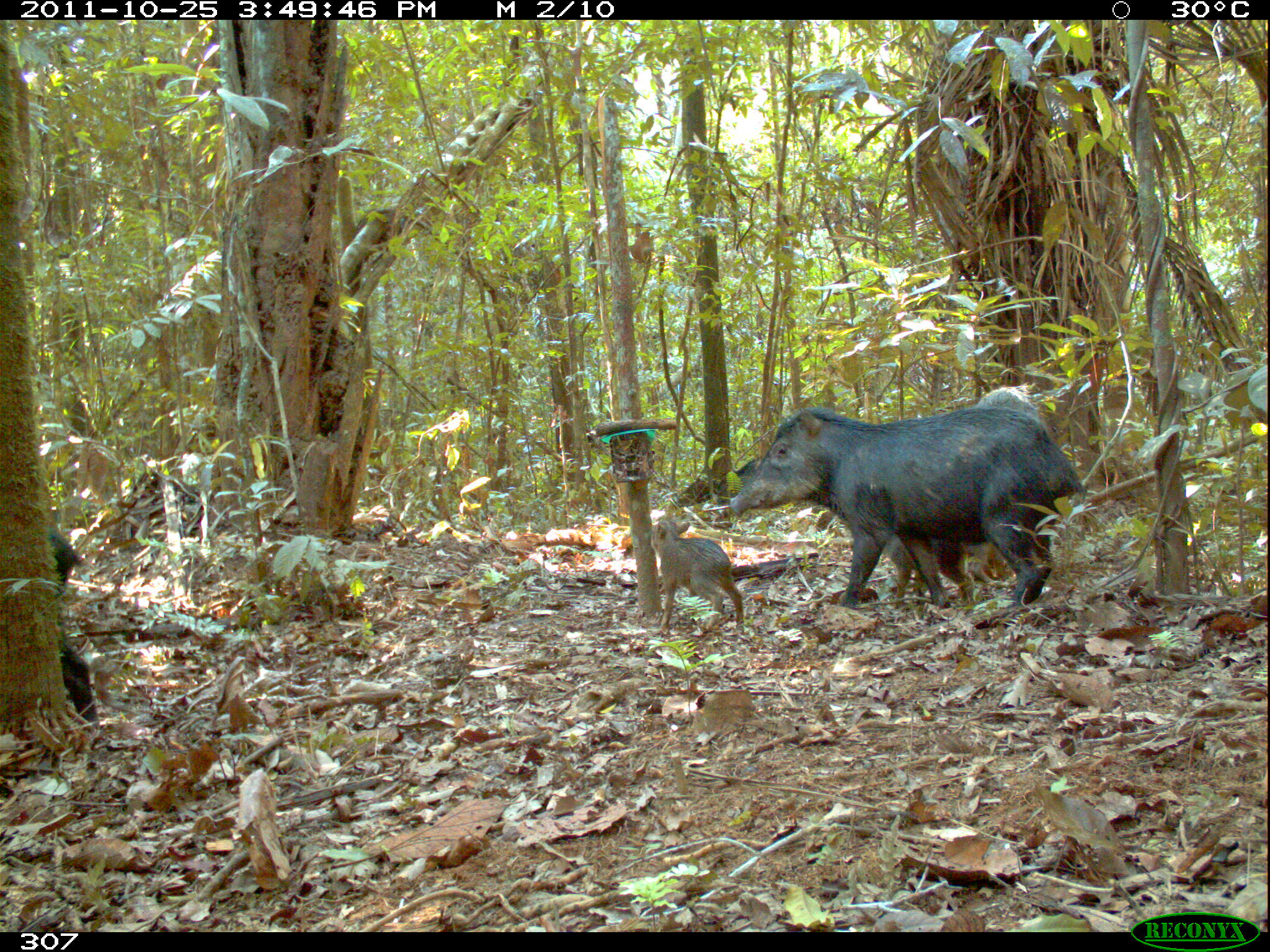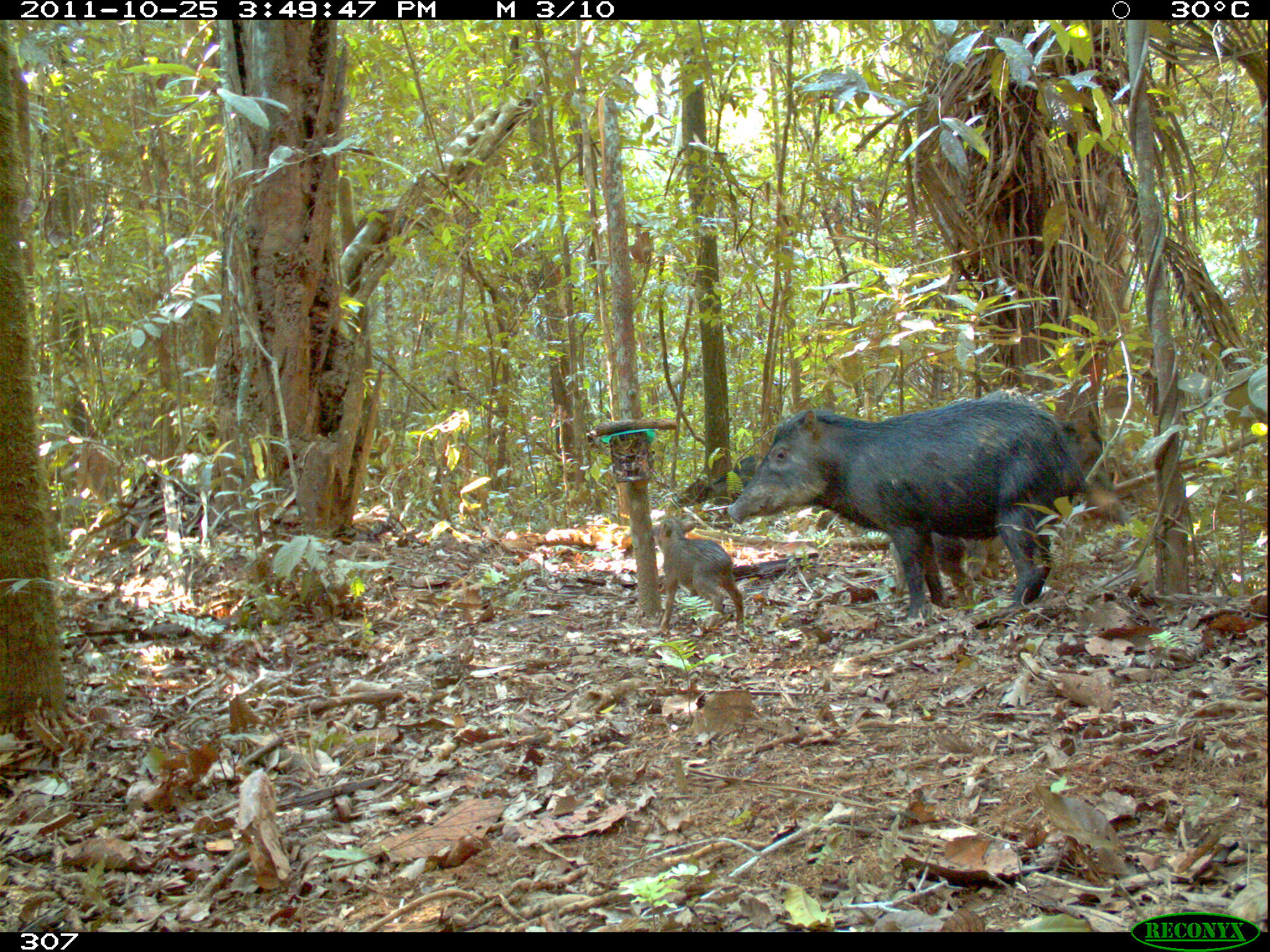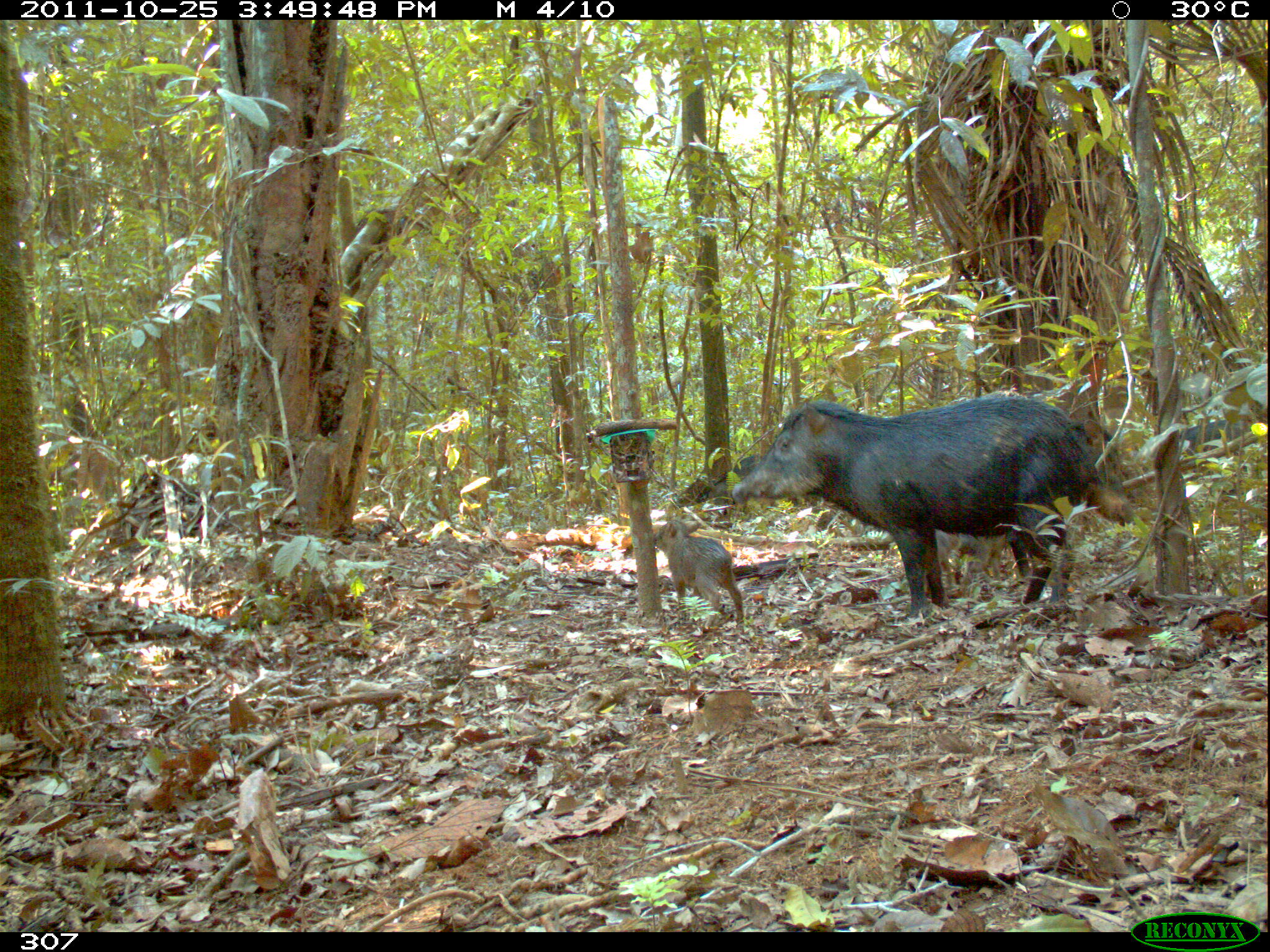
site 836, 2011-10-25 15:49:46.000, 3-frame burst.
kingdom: Animalia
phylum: Chordata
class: Mammalia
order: Artiodactyla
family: Tayassuidae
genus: Tayassu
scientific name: Tayassu pecari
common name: white-lipped peccary